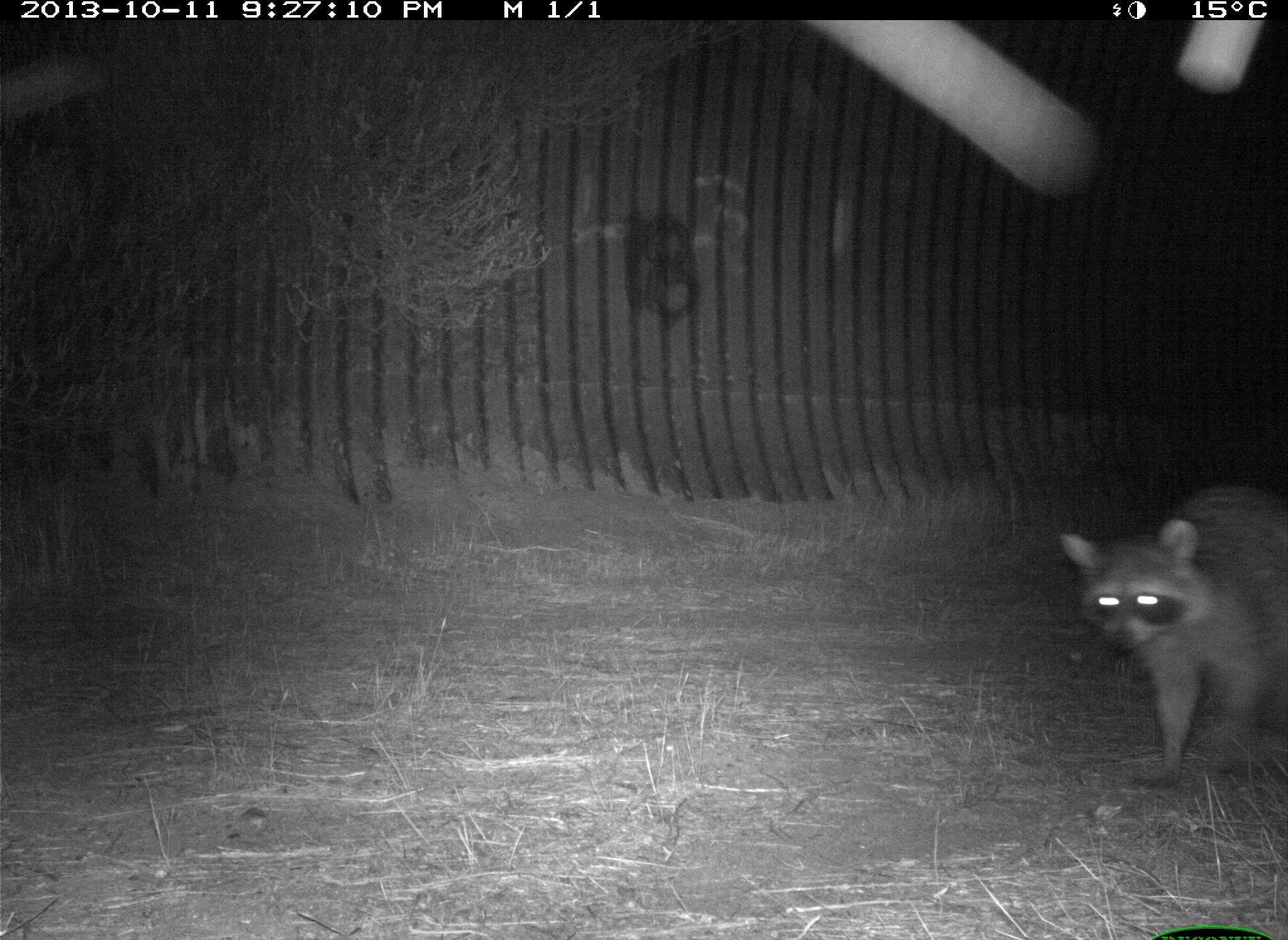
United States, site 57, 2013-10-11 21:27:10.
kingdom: Animalia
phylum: Chordata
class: Mammalia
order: Carnivora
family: Procyonidae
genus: Procyon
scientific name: Procyon lotor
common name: raccoon